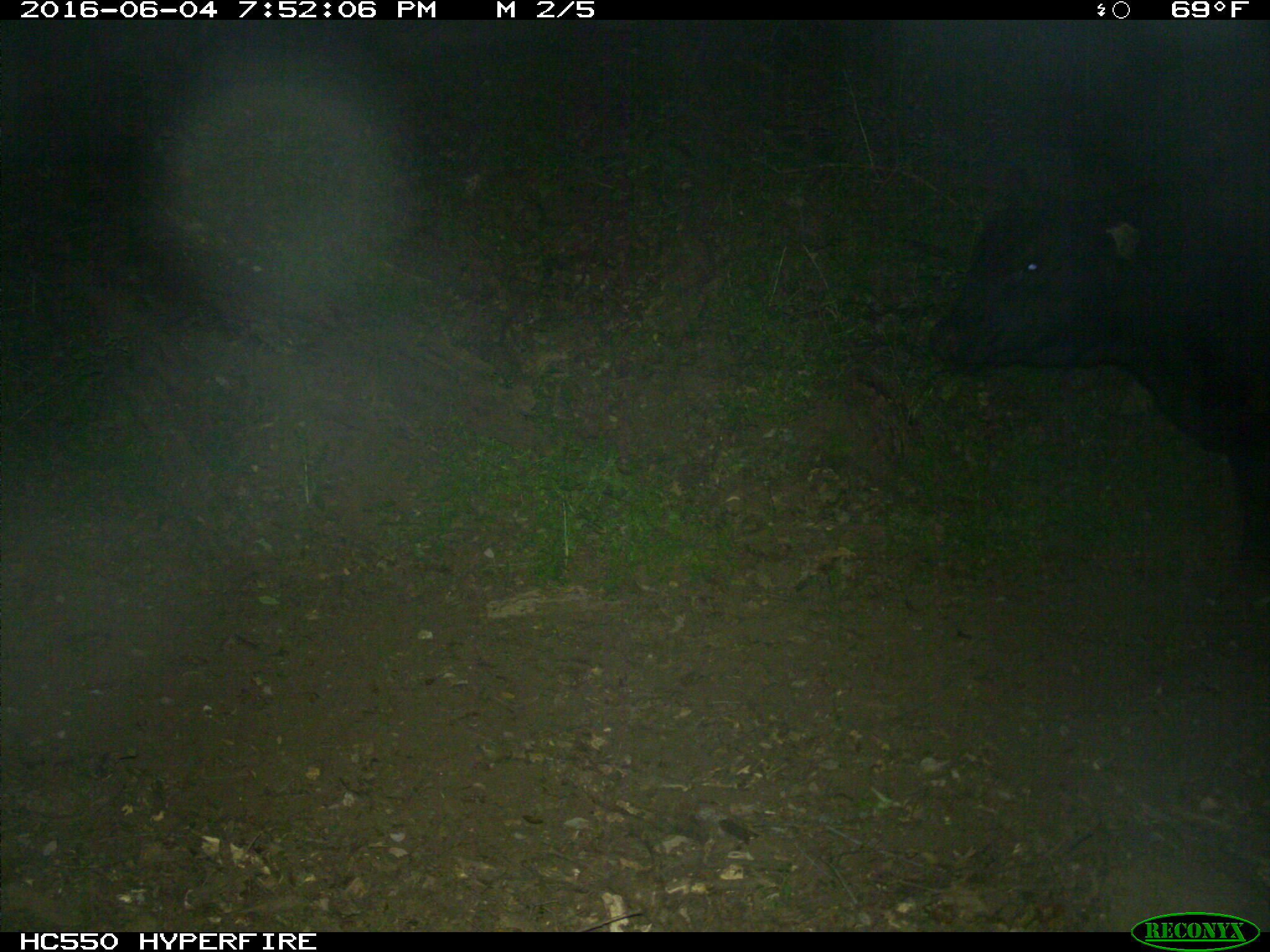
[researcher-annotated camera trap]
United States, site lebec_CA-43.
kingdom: Animalia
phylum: Chordata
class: Mammalia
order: Artiodactyla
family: Bovidae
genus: Bos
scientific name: Bos taurus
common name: domestic cow